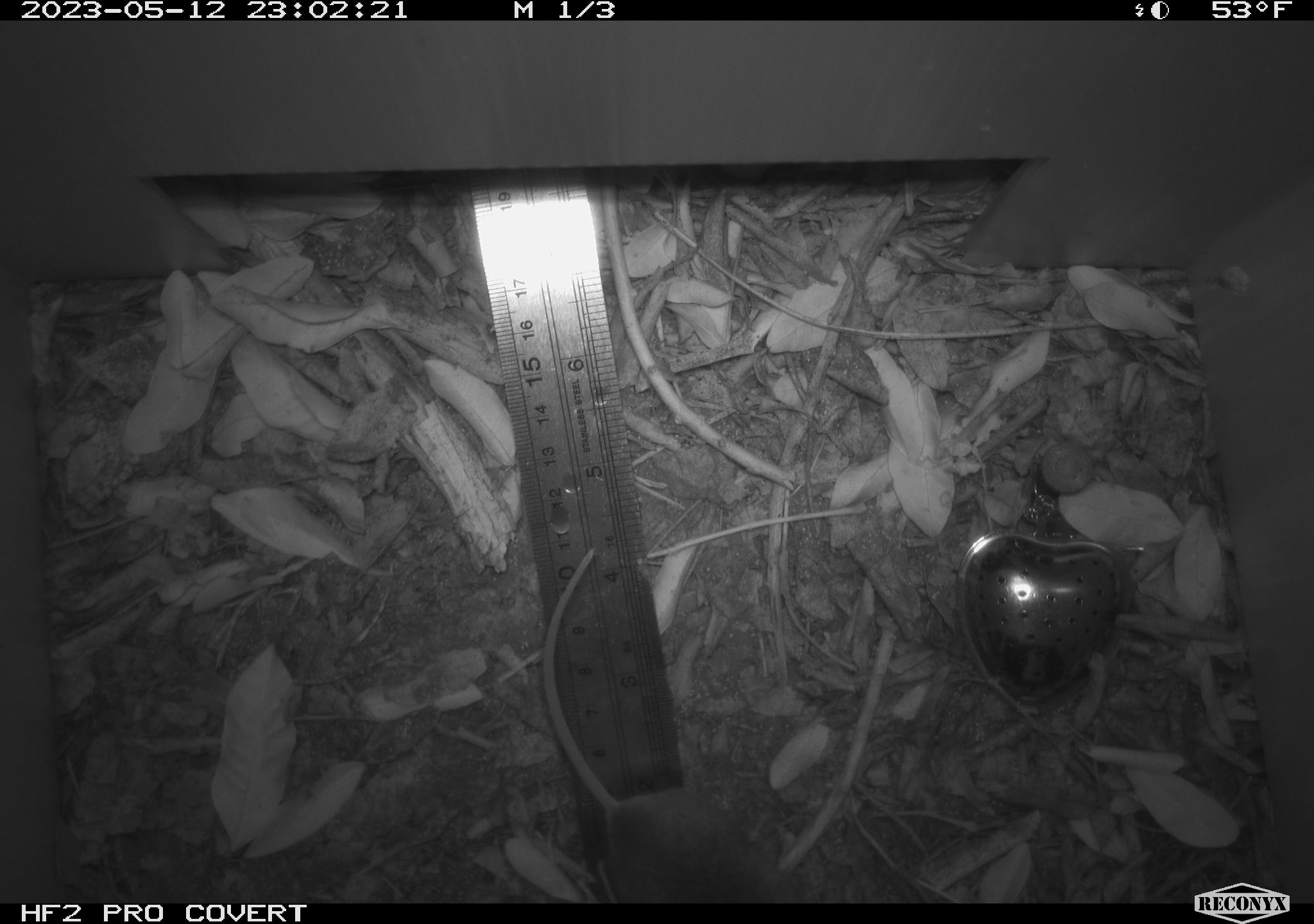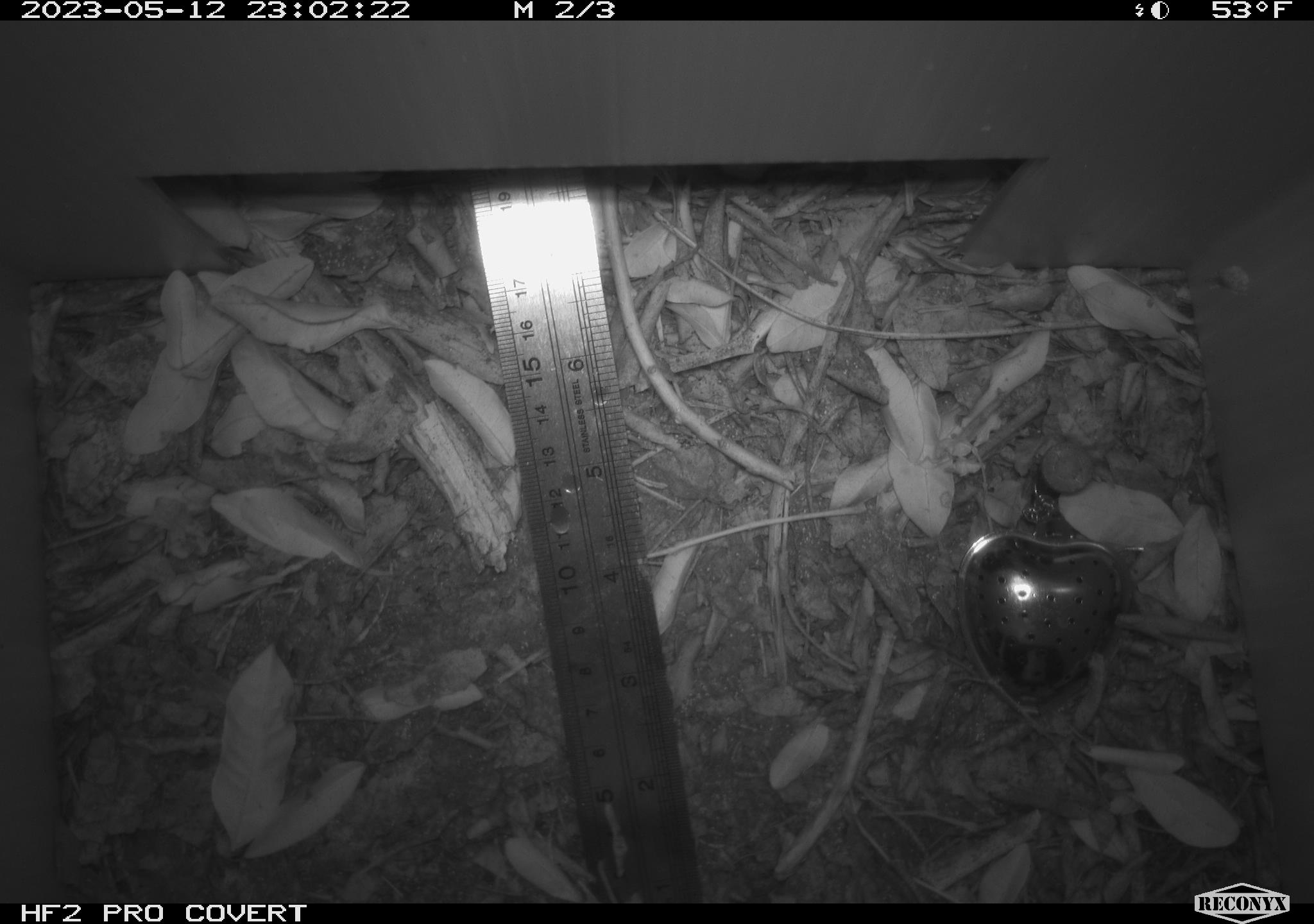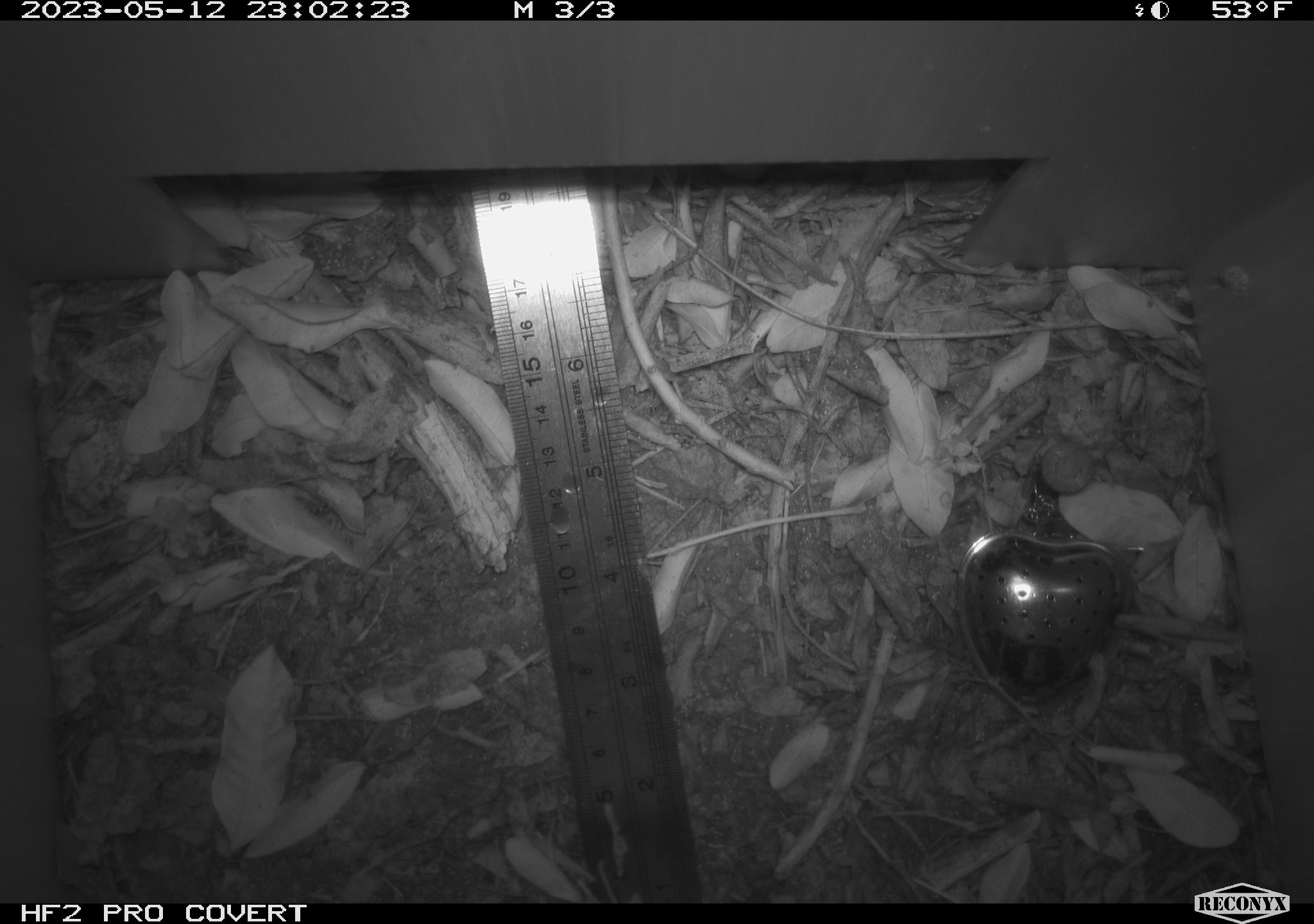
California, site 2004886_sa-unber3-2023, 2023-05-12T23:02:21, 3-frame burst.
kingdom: Animalia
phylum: Chordata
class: Mammalia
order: Rodentia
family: Cricetidae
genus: Microtus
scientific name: Microtus californicus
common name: california vole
California vole (Microtus californicus).